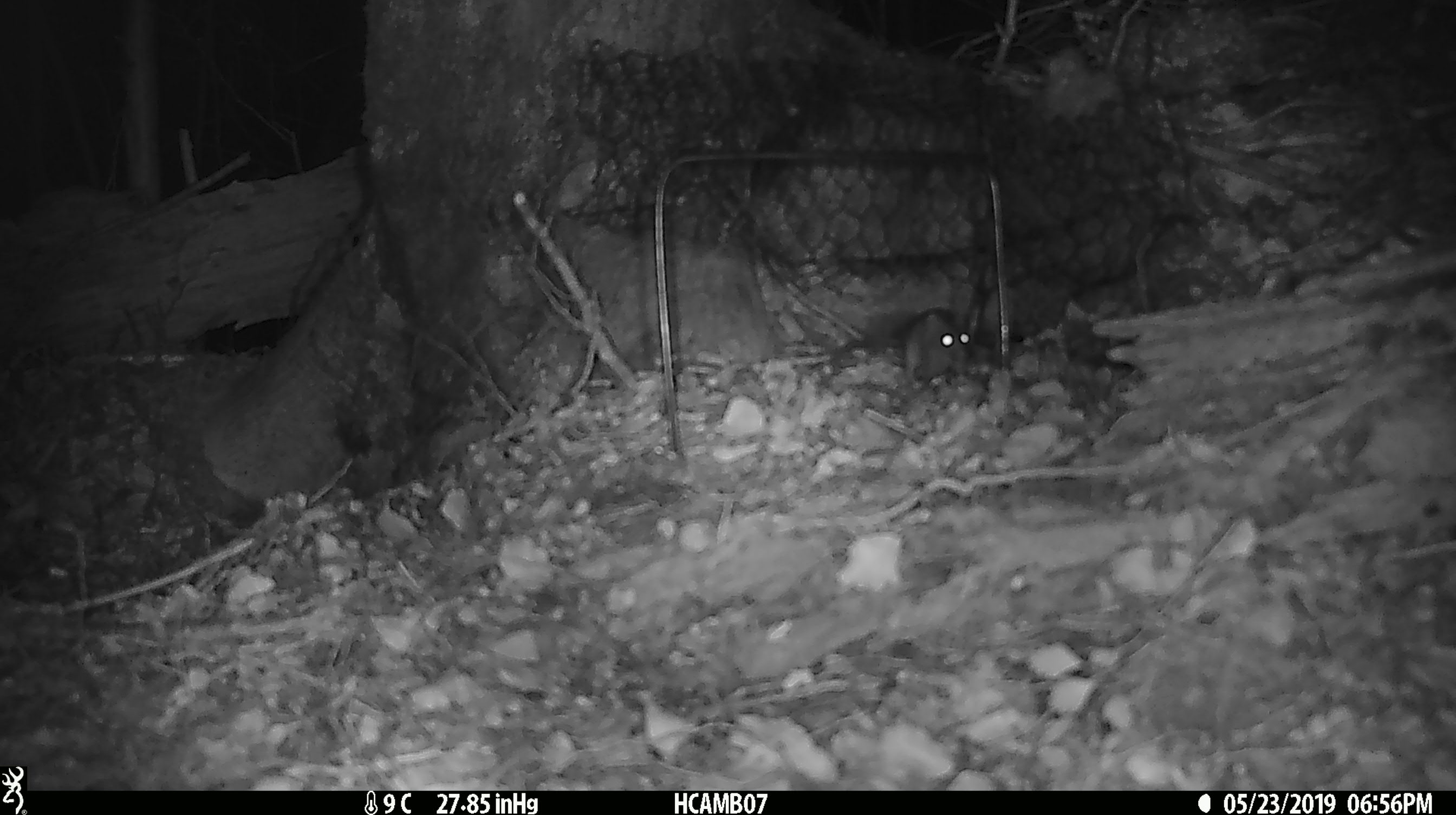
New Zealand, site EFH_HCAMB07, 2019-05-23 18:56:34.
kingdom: Animalia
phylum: Chordata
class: Mammalia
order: Rodentia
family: Muridae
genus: Rattus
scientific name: Rattus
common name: rat